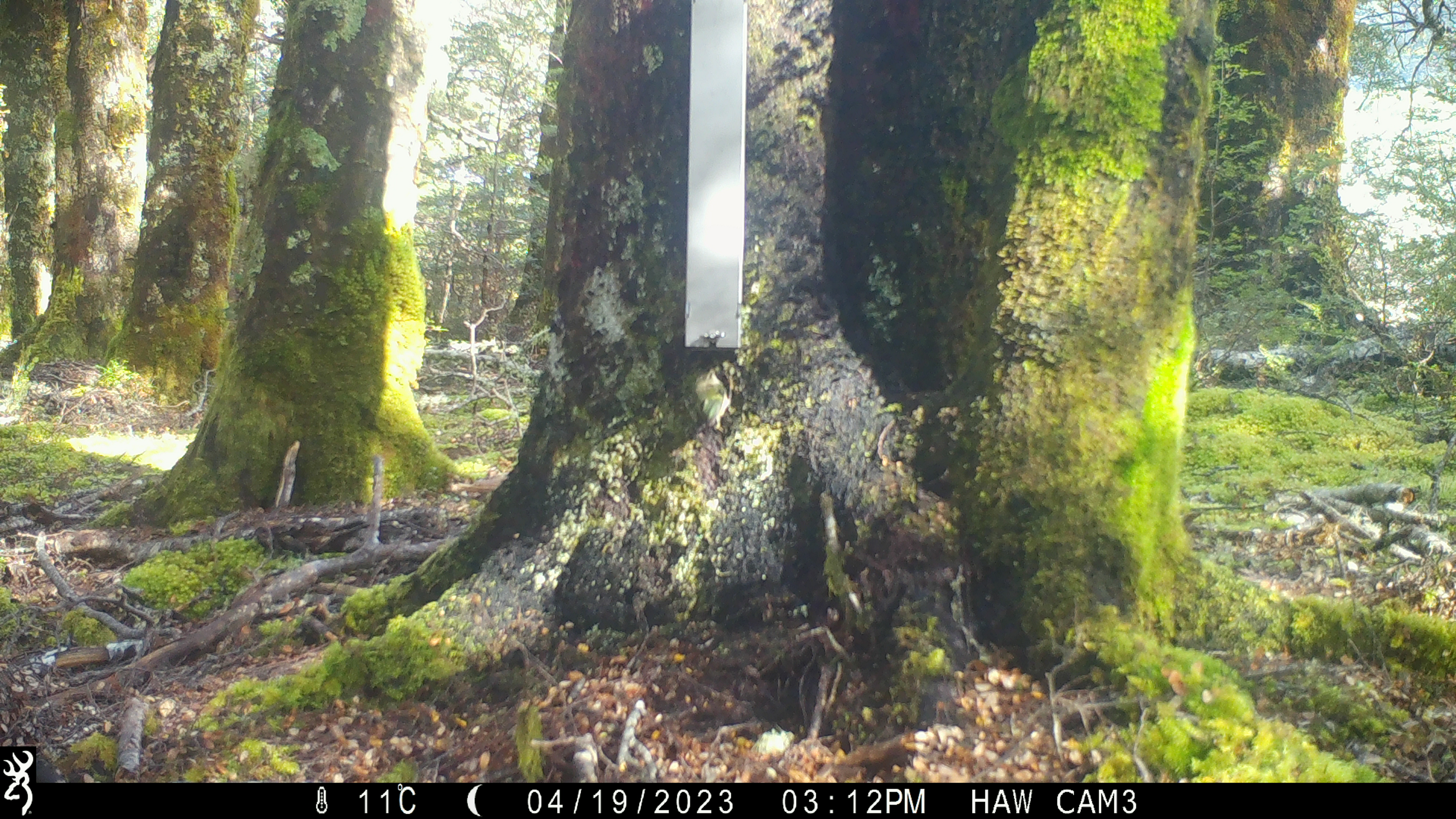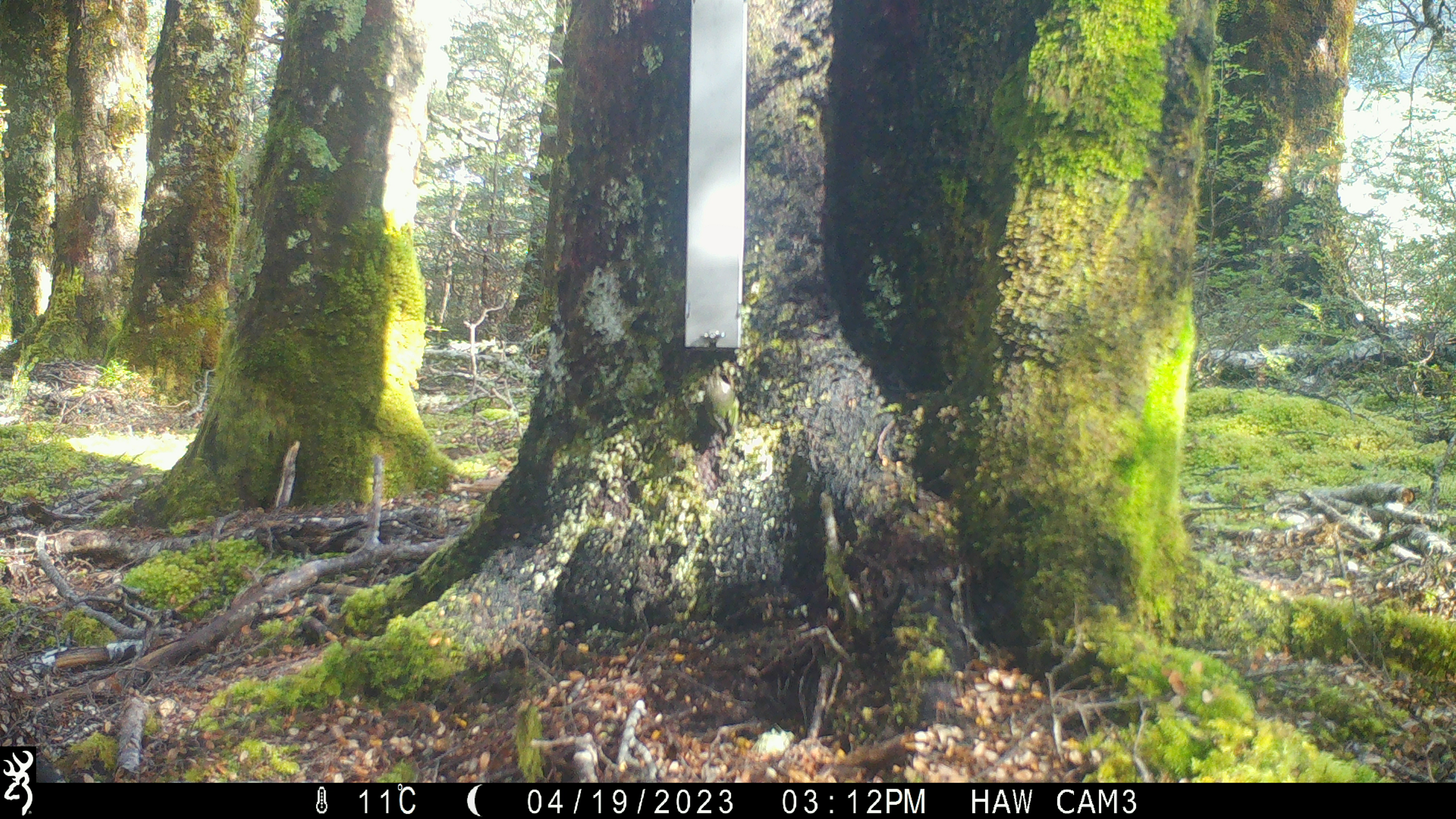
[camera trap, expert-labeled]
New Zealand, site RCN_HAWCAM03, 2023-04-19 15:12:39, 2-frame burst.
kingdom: Animalia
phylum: Chordata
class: Aves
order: Passeriformes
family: Acanthisittidae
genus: Acanthisitta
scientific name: Acanthisitta chloris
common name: rifleman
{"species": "rifleman (Acanthisitta chloris)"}